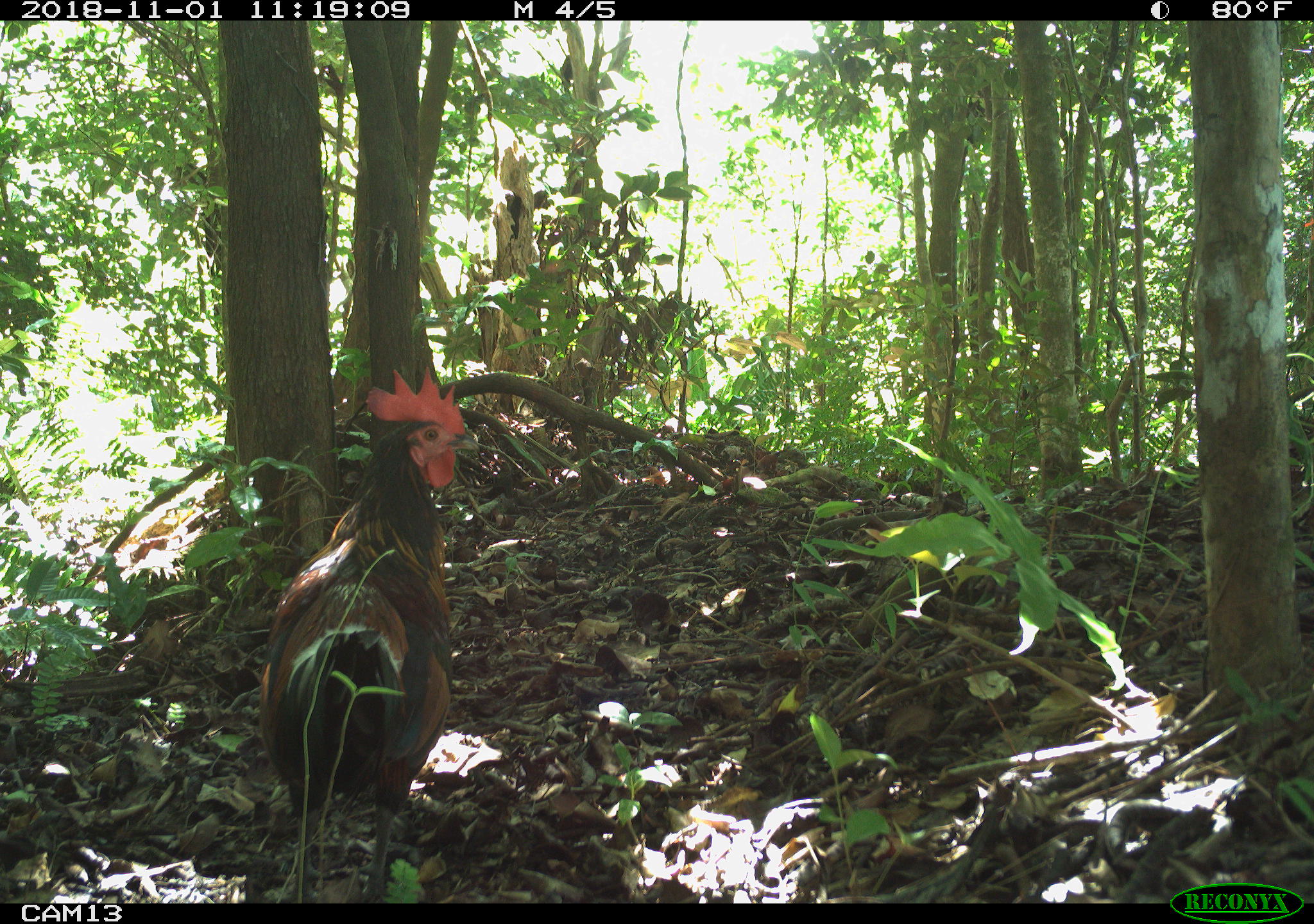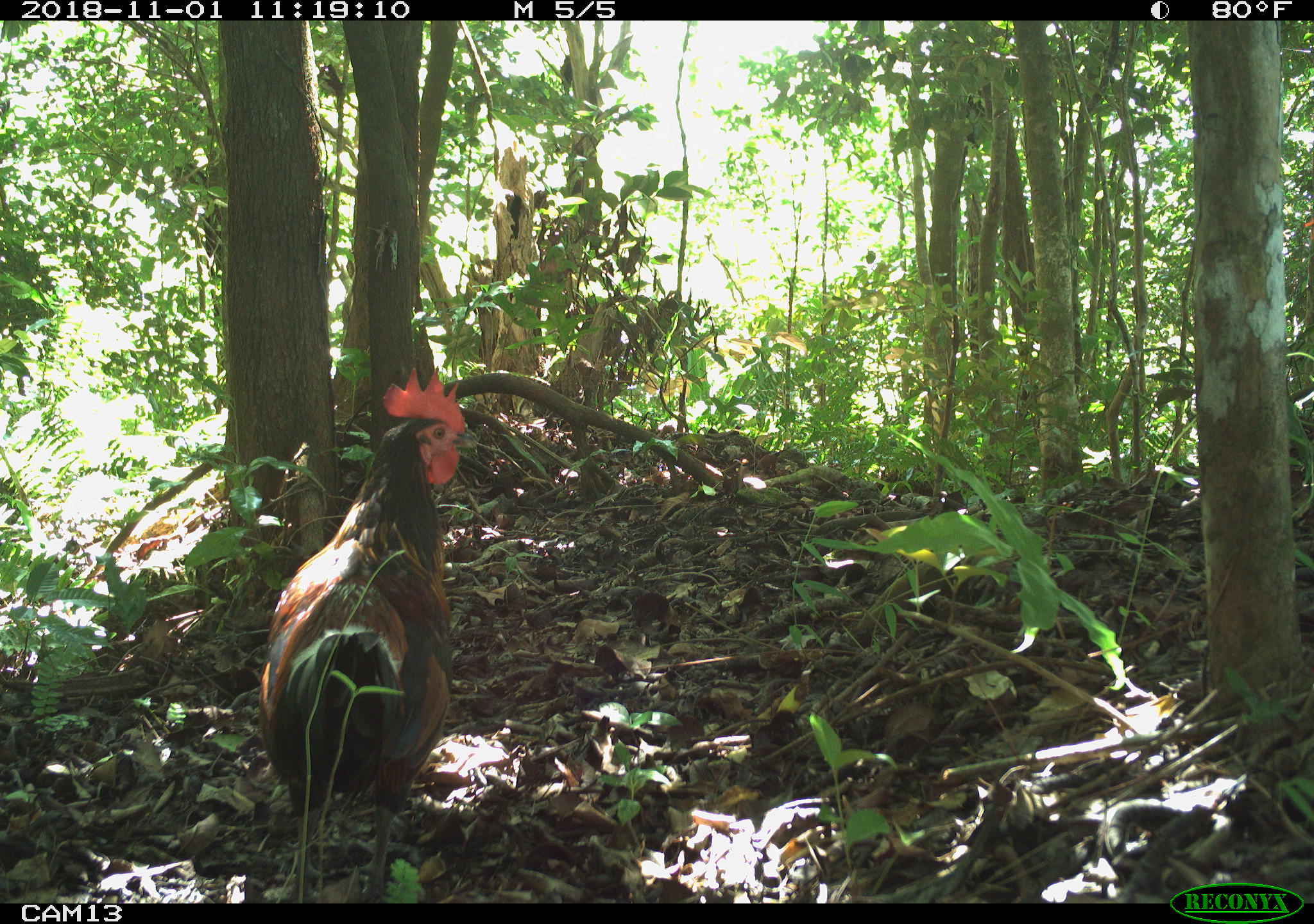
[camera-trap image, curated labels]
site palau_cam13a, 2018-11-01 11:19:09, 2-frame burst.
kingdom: Animalia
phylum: Chordata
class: Aves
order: Galliformes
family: Phasianidae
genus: Gallus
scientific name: Gallus gallus domesticus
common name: rooster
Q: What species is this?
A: Rooster (Gallus gallus domesticus).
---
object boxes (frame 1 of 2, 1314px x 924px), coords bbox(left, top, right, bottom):
rooster: bbox(256, 367, 473, 903)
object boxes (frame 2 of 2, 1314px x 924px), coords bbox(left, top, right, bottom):
rooster: bbox(255, 368, 468, 903)